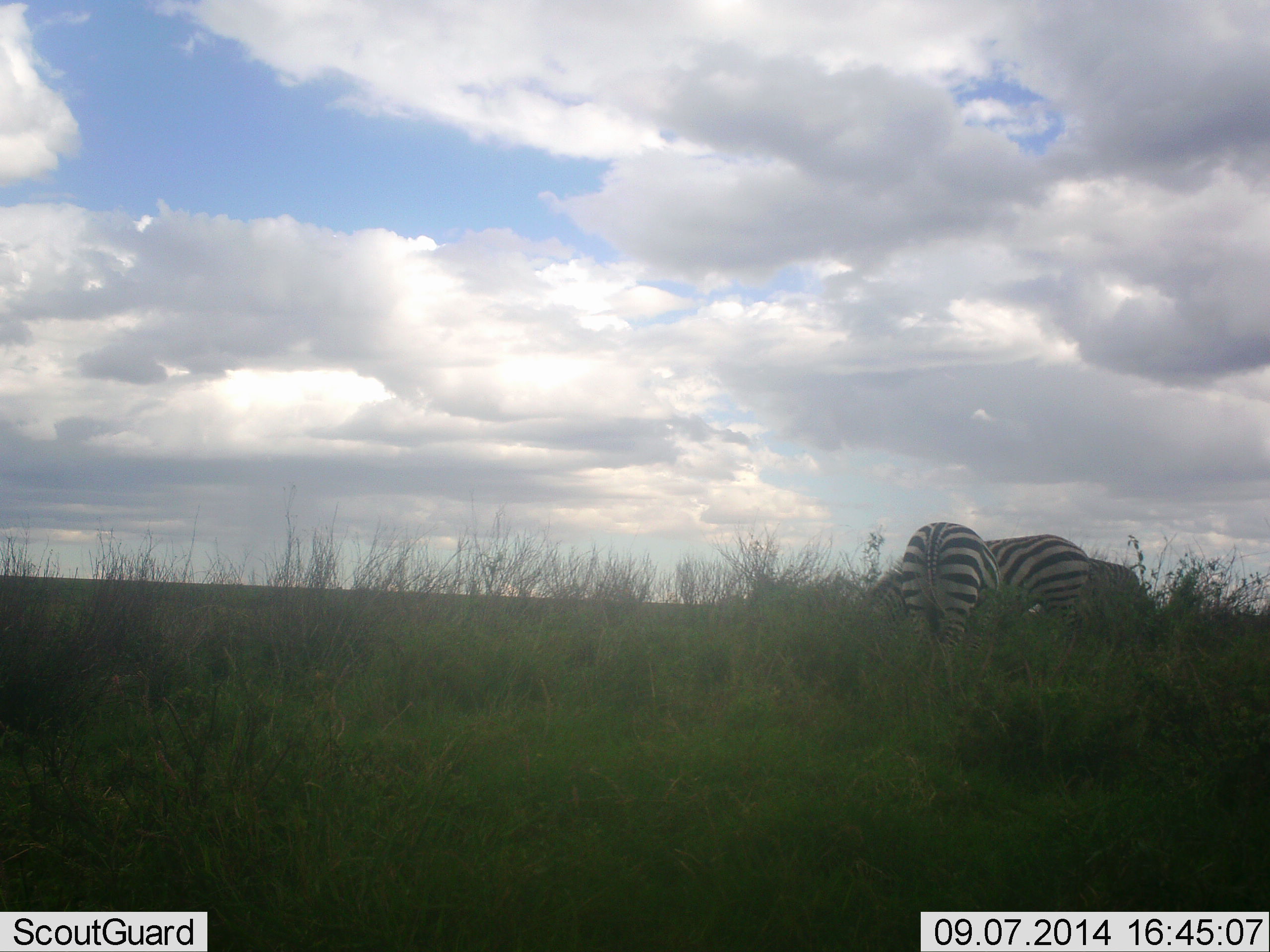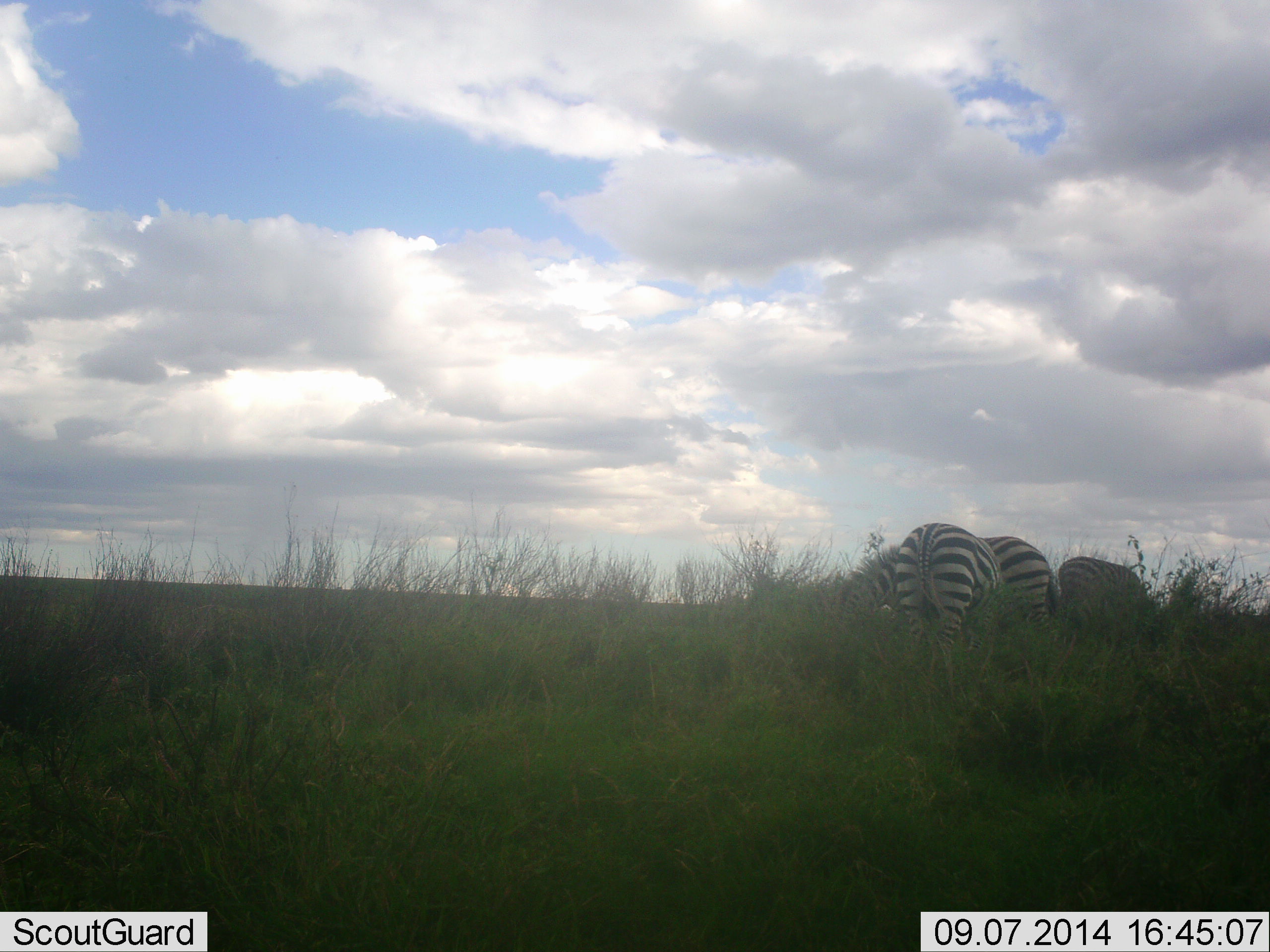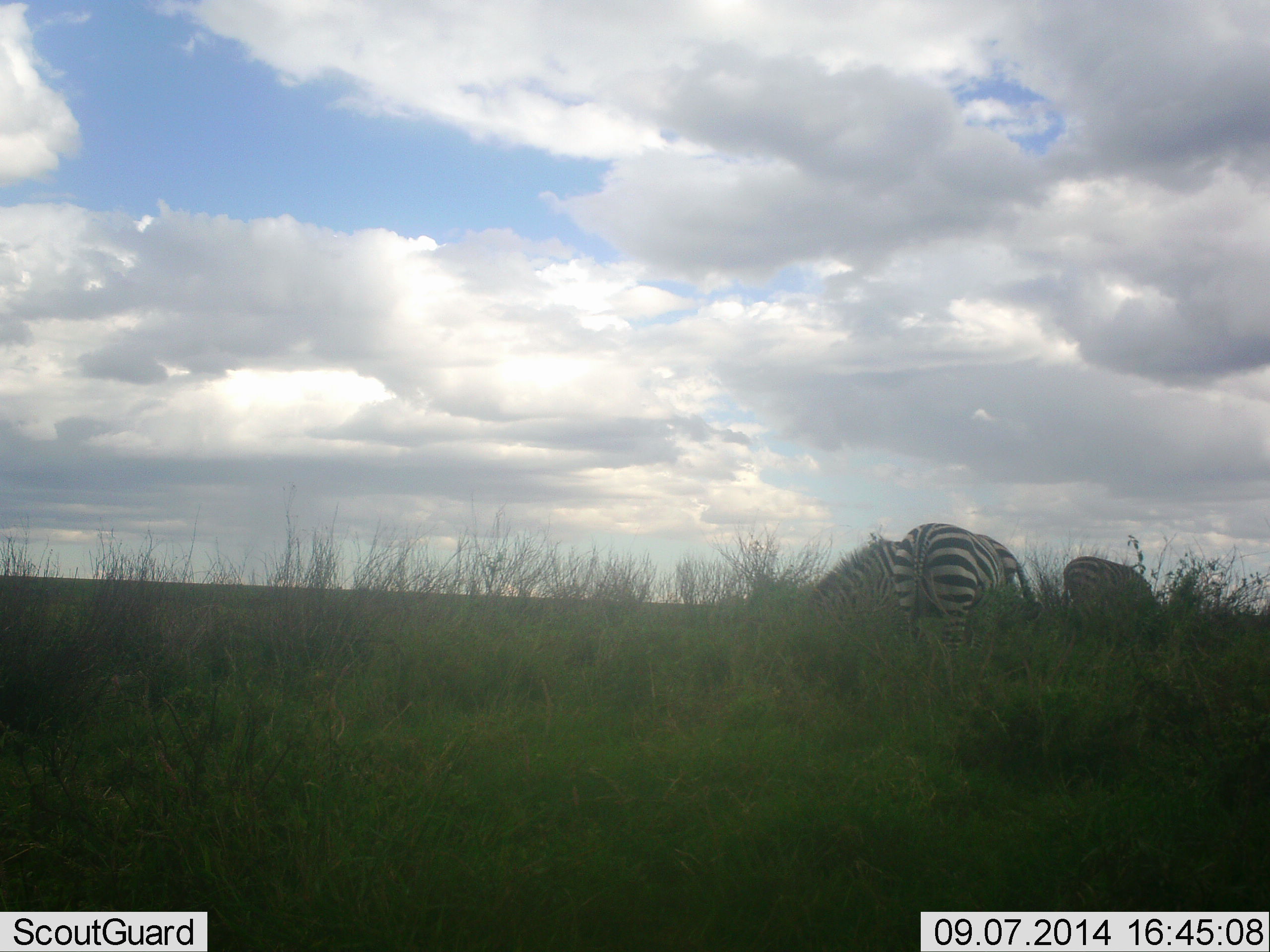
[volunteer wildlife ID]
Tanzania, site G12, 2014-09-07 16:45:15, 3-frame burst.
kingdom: Animalia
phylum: Chordata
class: Mammalia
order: Perissodactyla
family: Equidae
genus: Equus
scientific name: Equus quagga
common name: plains zebra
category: zebra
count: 3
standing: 30%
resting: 0%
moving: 30%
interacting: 0%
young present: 0%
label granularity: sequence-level